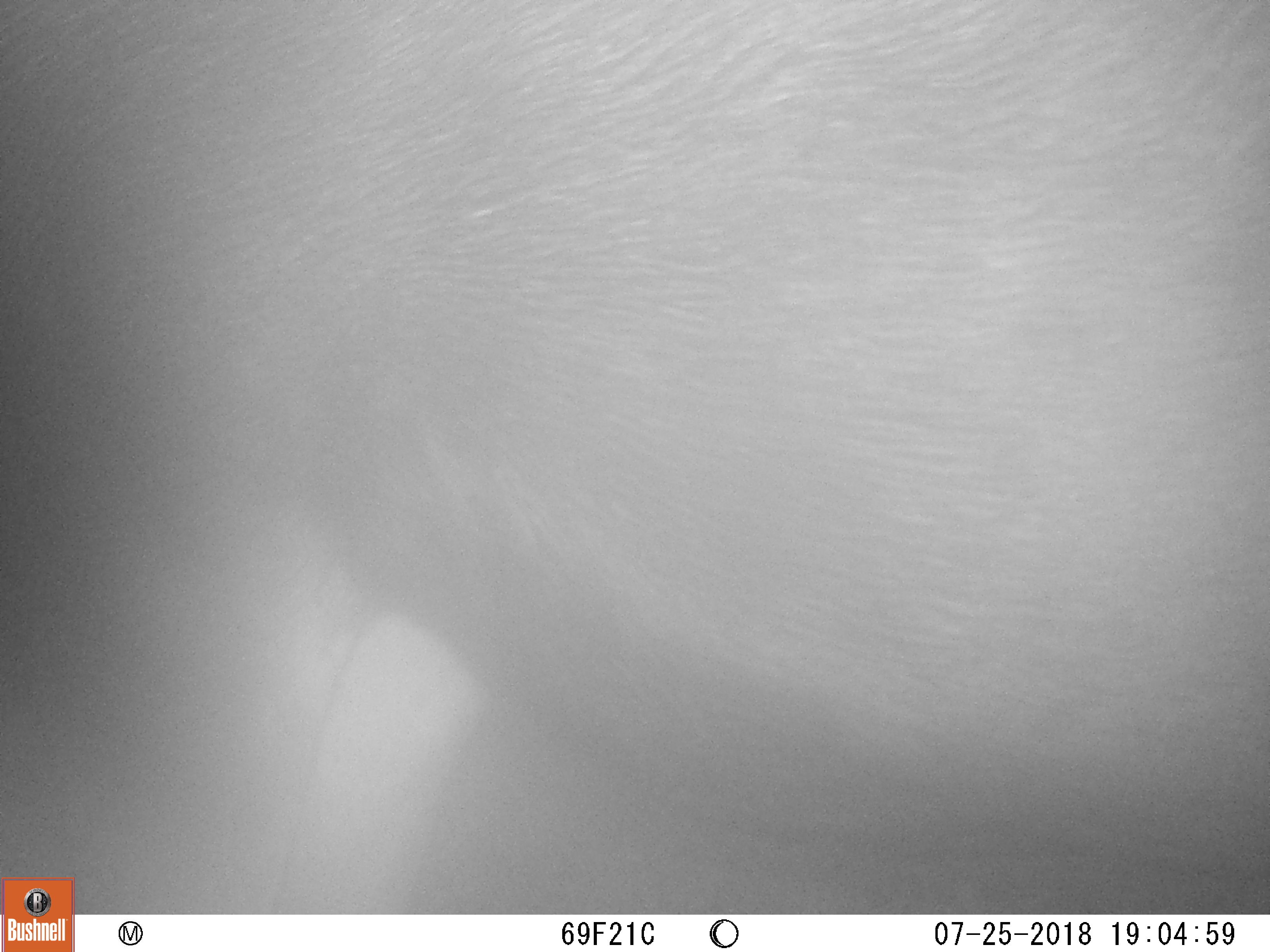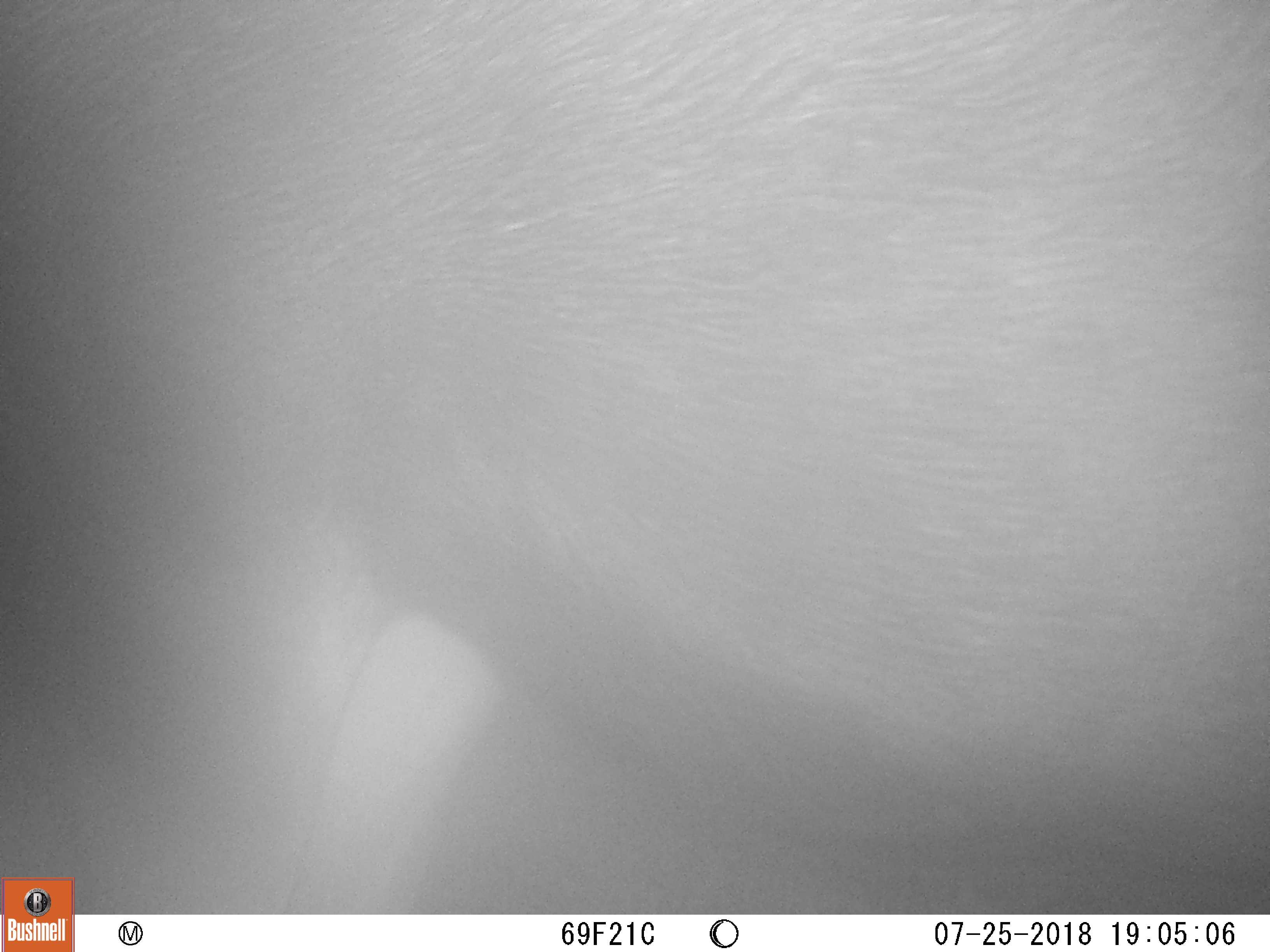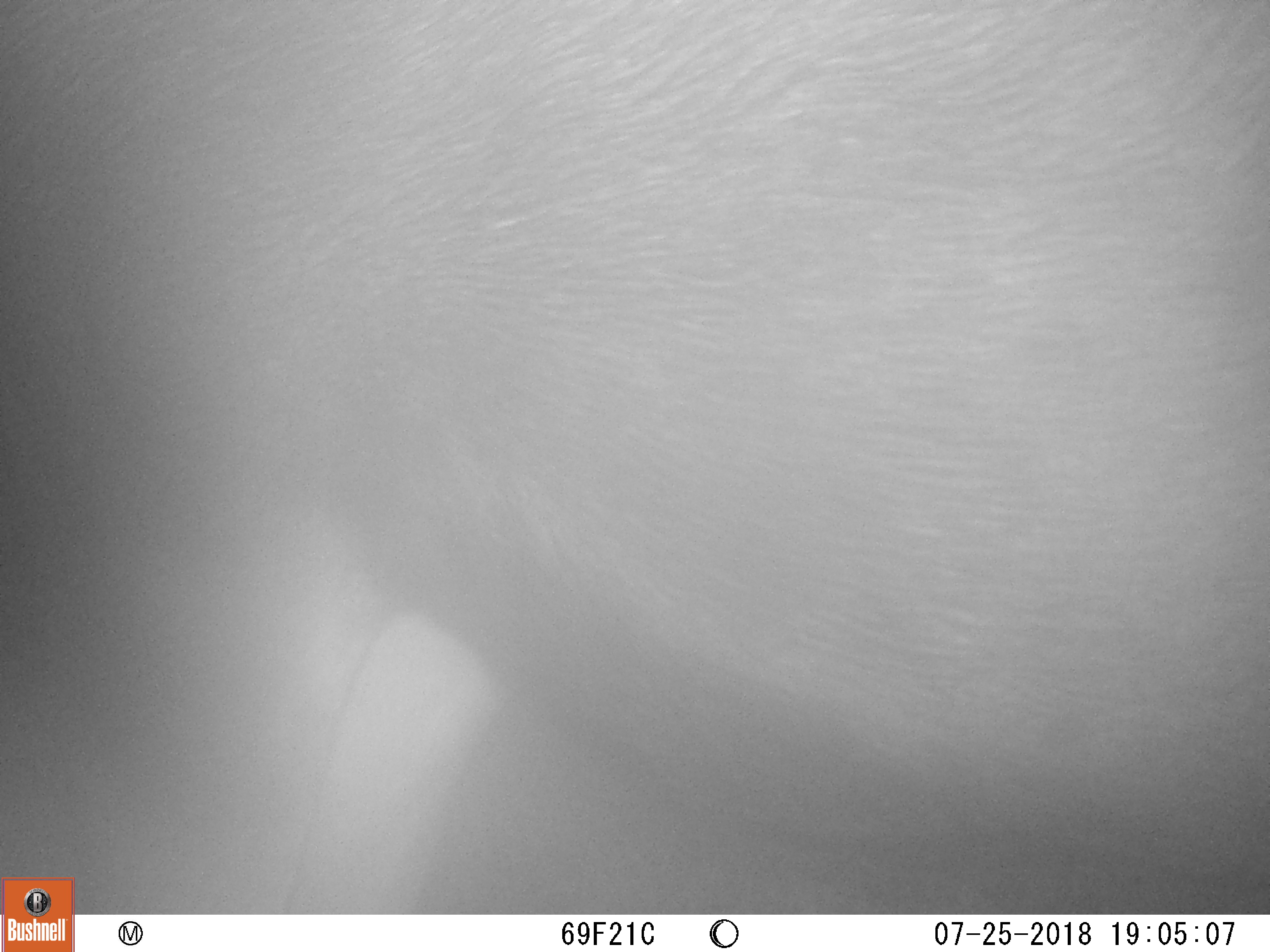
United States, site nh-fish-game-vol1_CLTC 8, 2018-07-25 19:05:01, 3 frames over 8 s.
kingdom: Animalia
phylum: Chordata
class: Mammalia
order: Artiodactyla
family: Cervidae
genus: Alces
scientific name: Alces alces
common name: moose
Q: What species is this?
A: Moose (Alces alces).